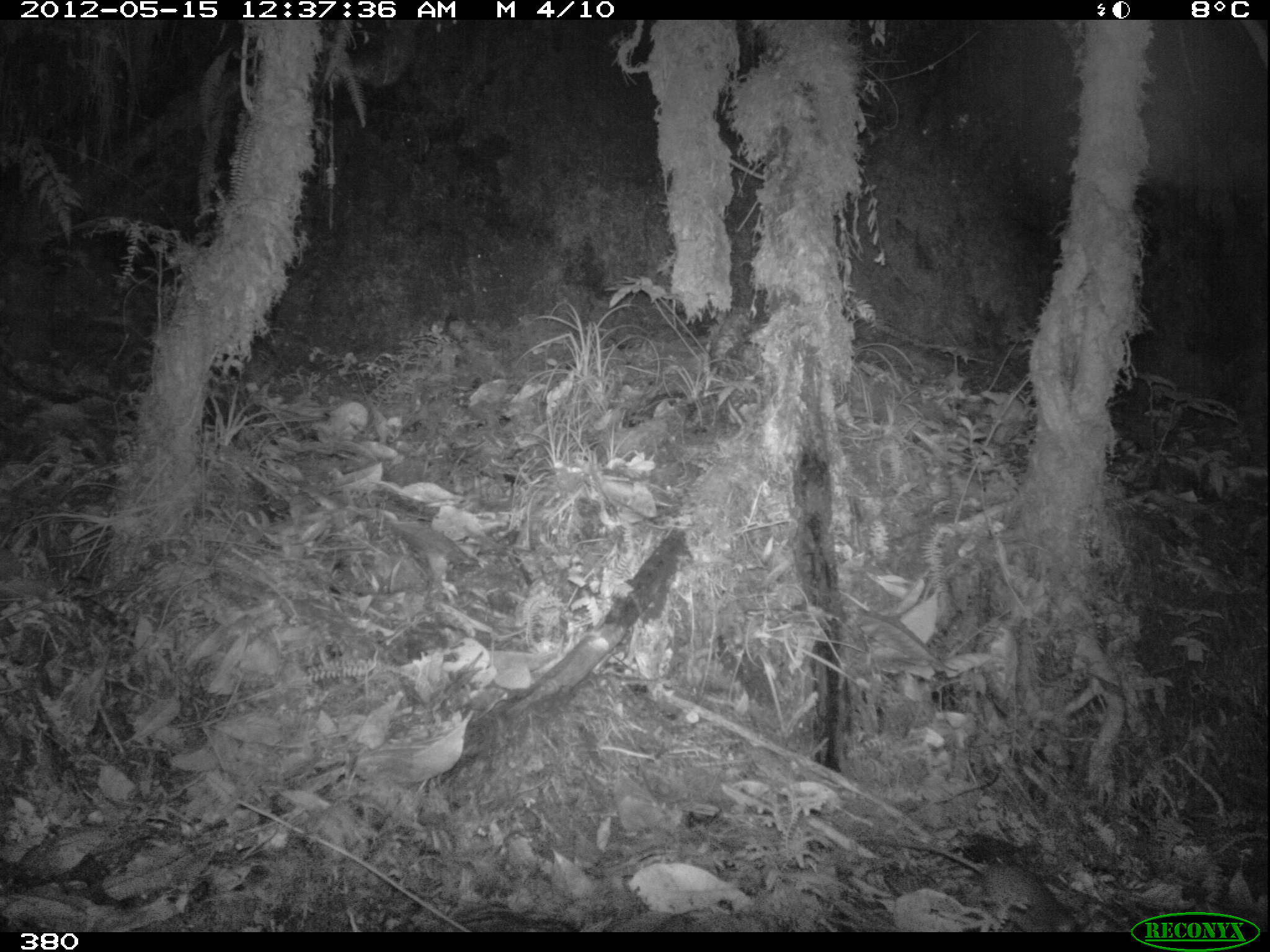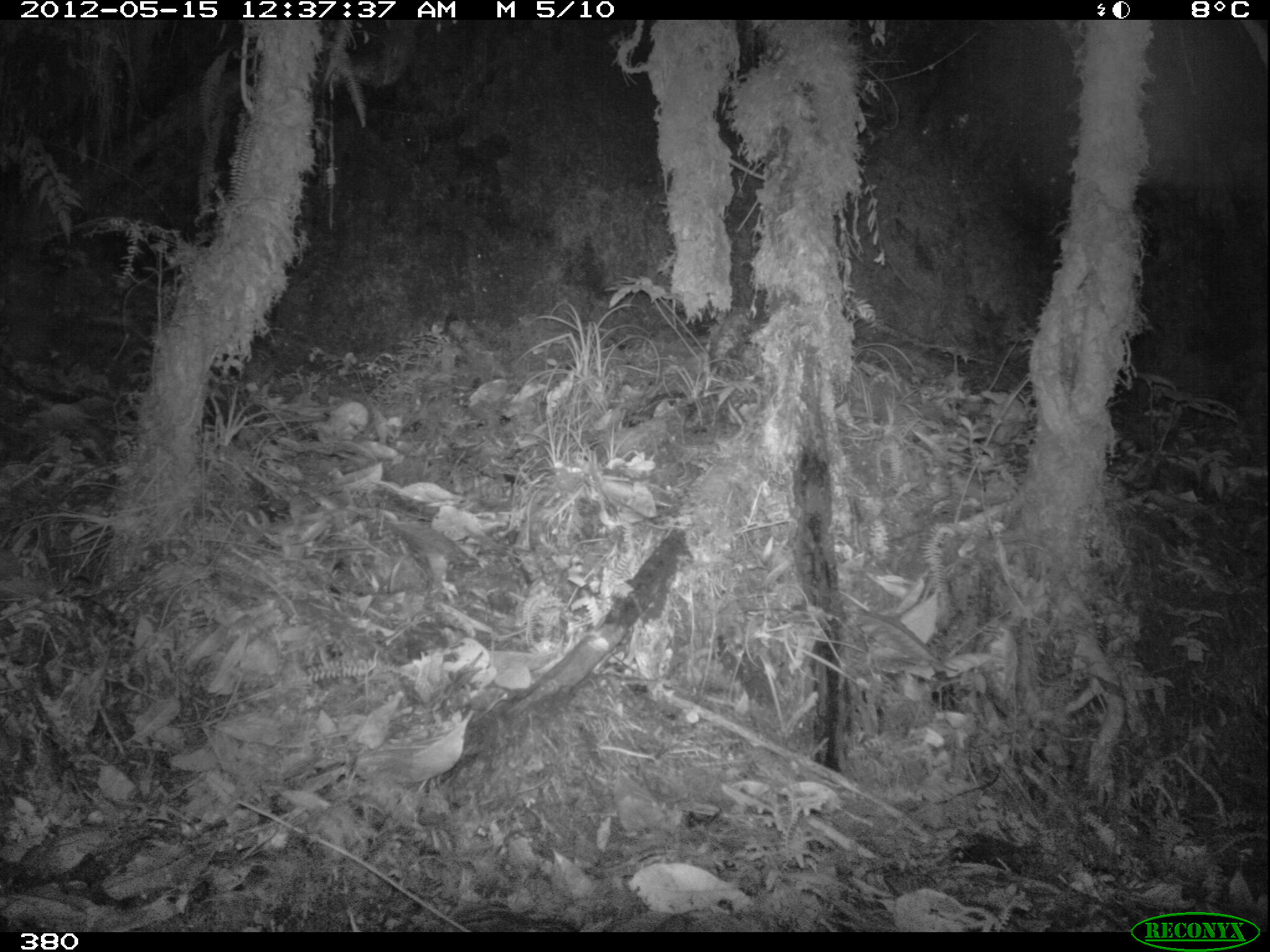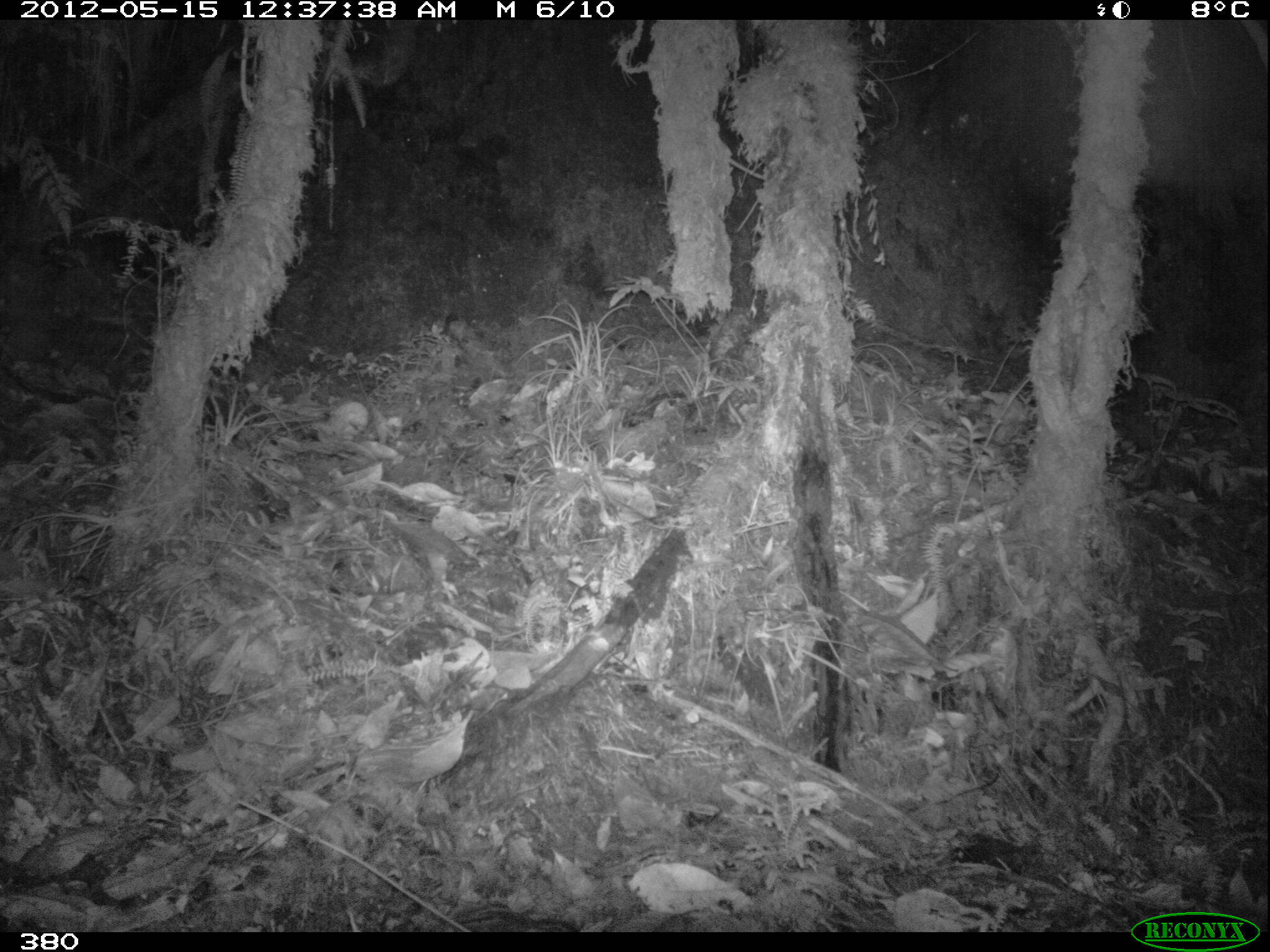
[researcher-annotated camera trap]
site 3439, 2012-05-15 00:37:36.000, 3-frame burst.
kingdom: Animalia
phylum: Chordata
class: Mammalia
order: Rodentia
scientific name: Rodentia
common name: rodents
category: unknown rodent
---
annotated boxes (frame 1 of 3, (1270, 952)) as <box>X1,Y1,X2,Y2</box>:
unknown rodent: <box>850,828,1077,931</box>